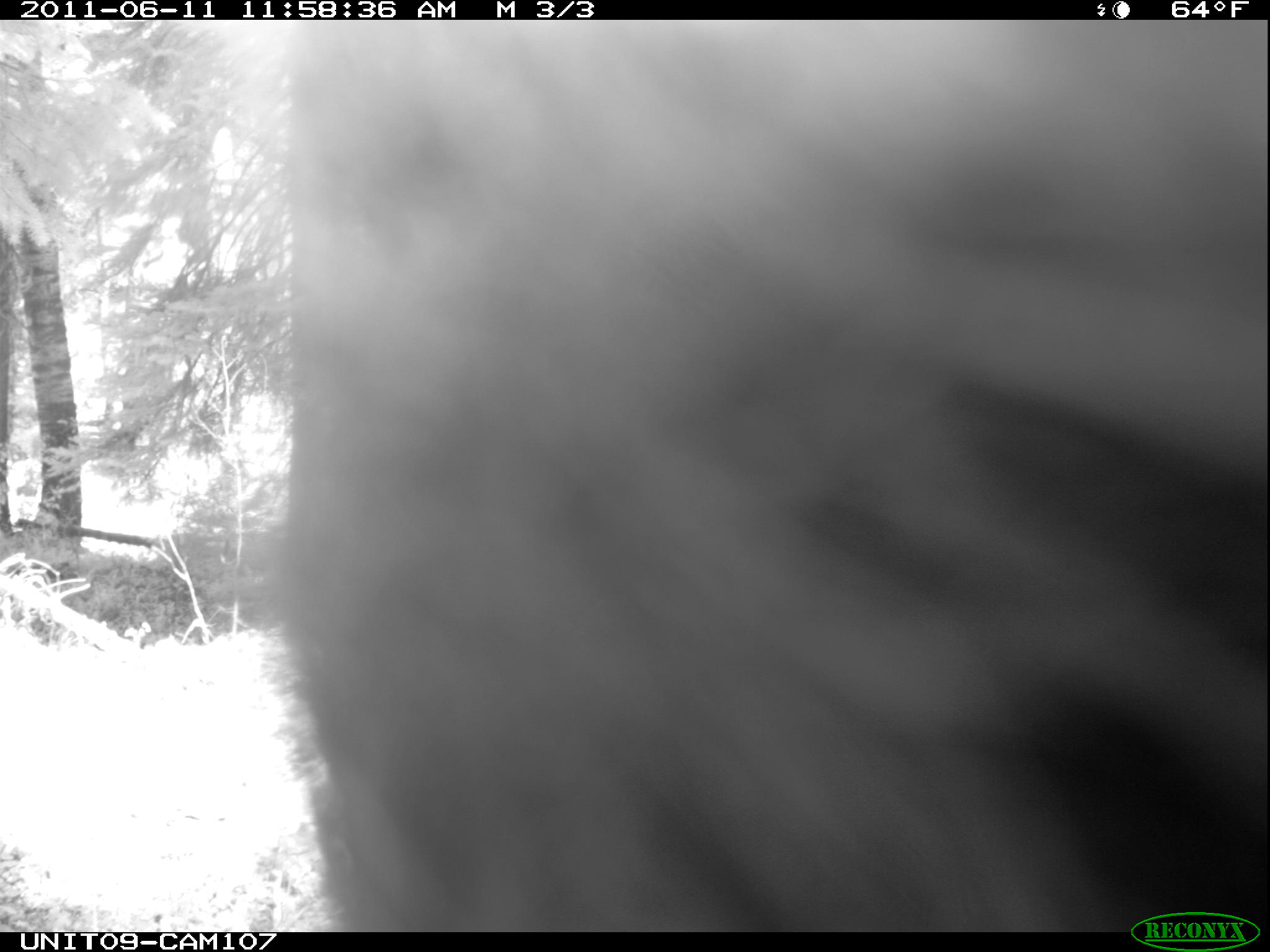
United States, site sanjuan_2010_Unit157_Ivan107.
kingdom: Animalia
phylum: Chordata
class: Mammalia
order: Carnivora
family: Ursidae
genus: Ursus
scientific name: Ursus americanus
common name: american black bear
Ursus americanus (american black bear).